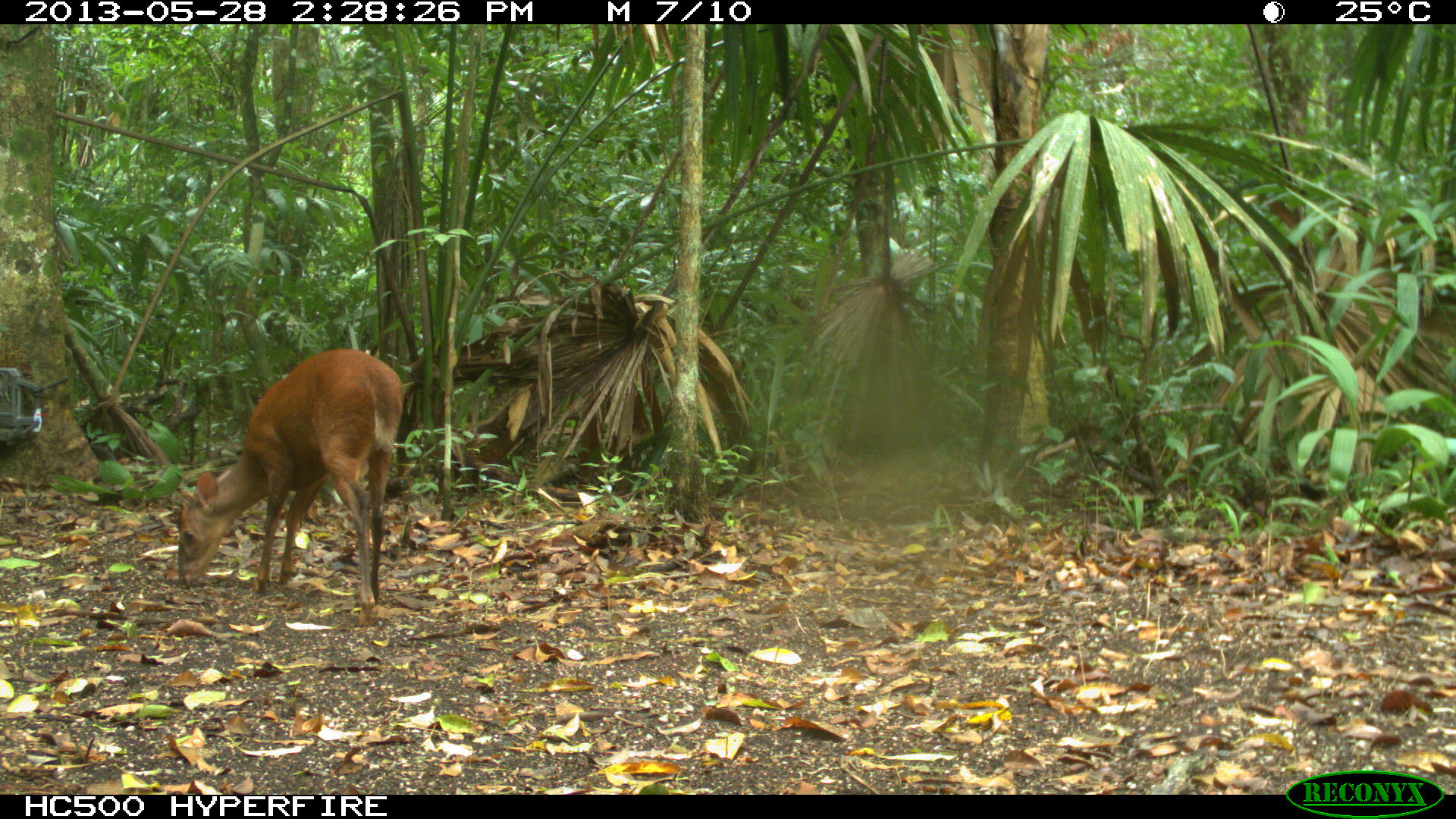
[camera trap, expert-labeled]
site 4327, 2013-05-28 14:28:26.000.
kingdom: Animalia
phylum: Chordata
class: Mammalia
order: Artiodactyla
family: Cervidae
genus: Mazama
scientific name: Mazama temama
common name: central american red brocket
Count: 1.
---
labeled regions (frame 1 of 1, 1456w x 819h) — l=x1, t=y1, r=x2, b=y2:
mazama temama: l=166, t=348, r=403, b=627